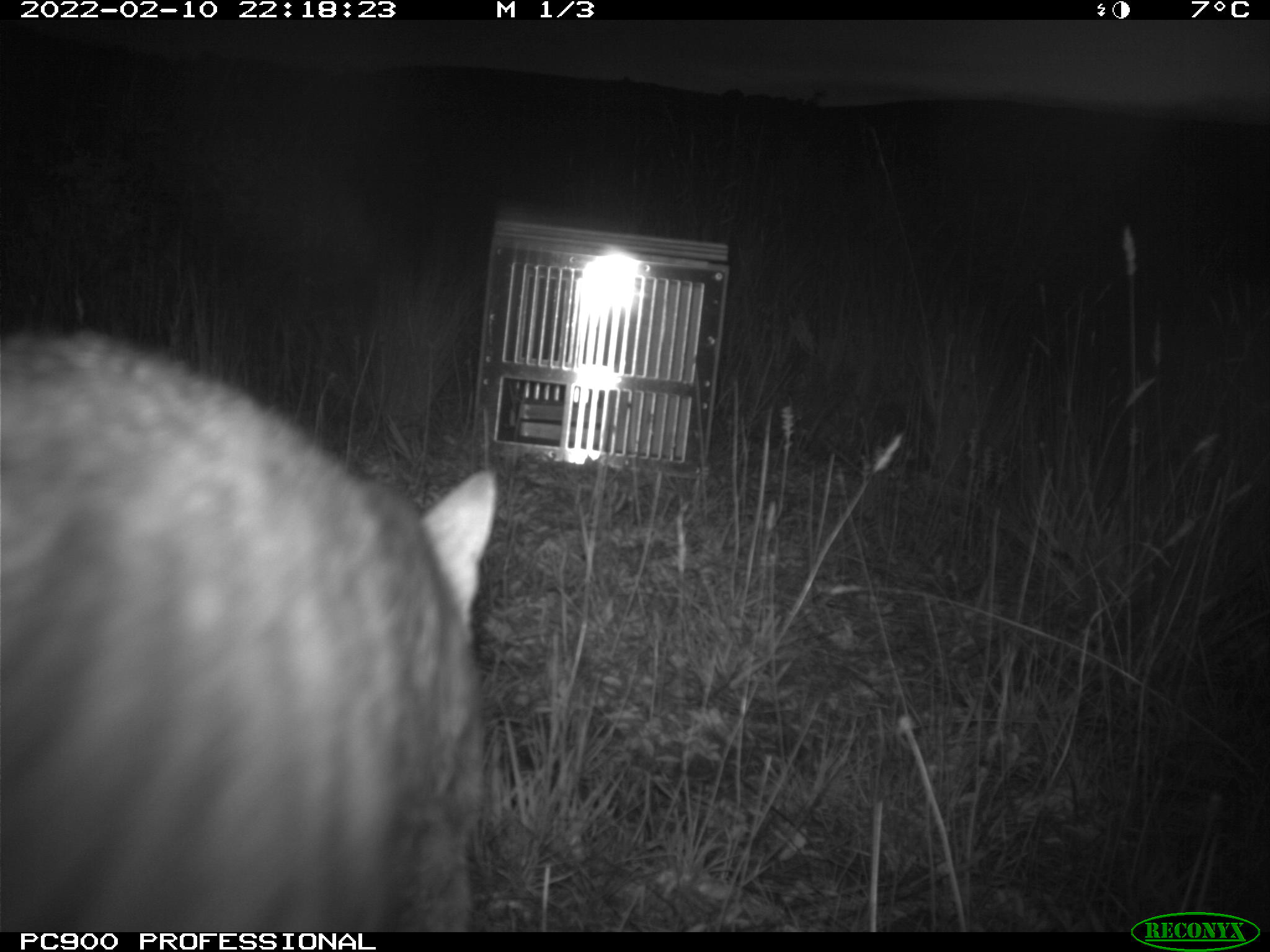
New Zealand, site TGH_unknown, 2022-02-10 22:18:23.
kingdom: Animalia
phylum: Chordata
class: Mammalia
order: Carnivora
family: Felidae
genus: Felis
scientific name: Felis catus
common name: domestic cat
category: cat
Cat (domestic cat) (Felis catus).